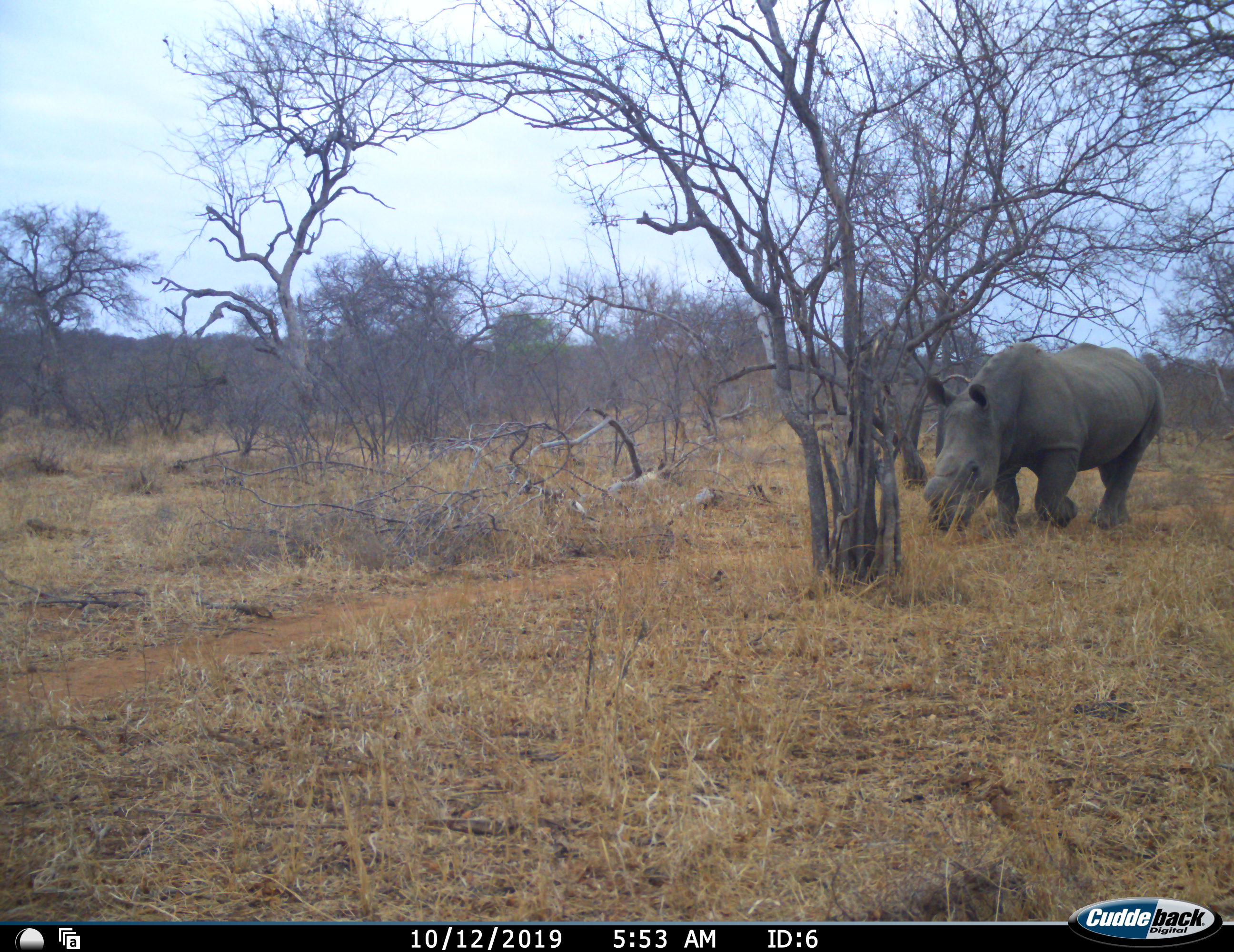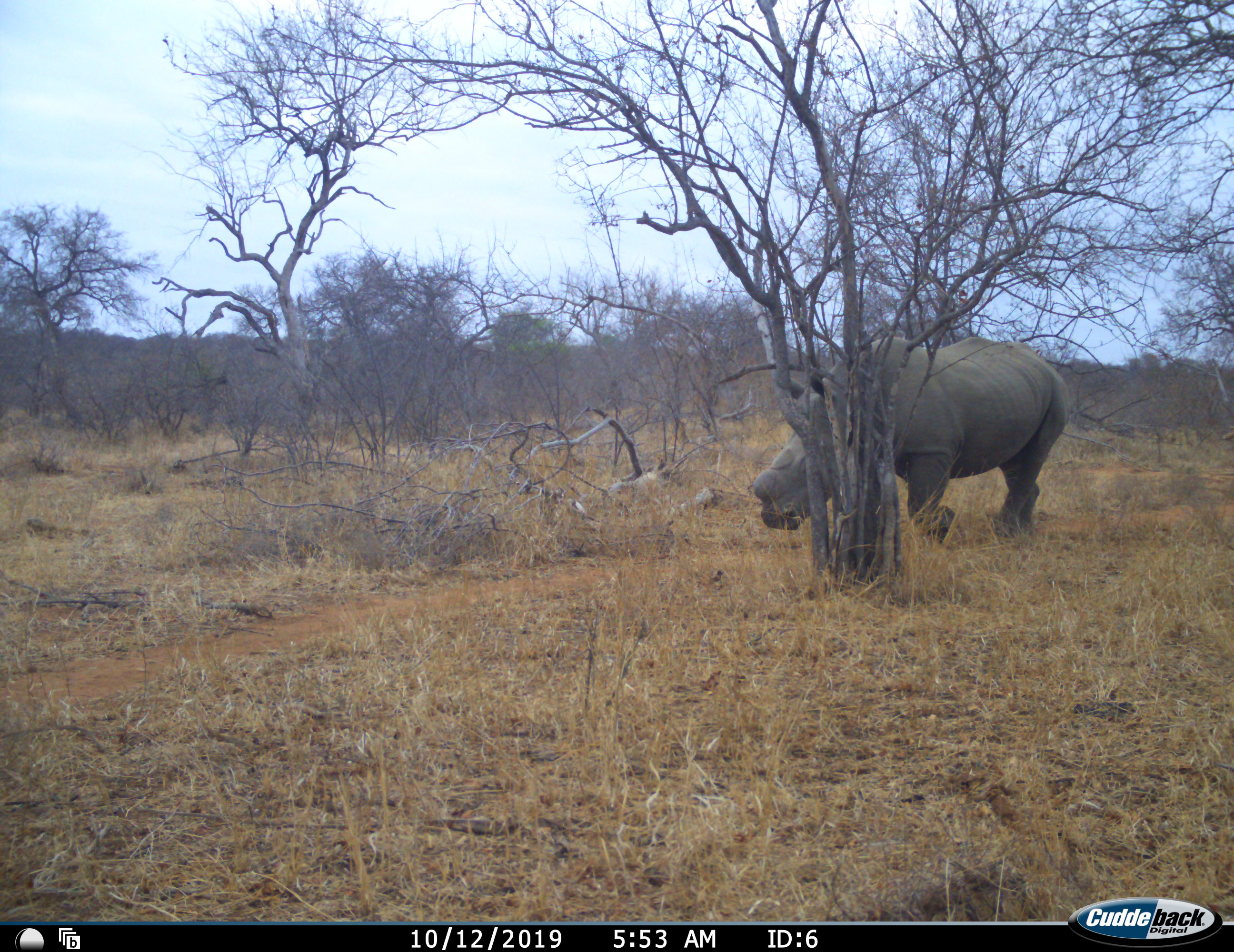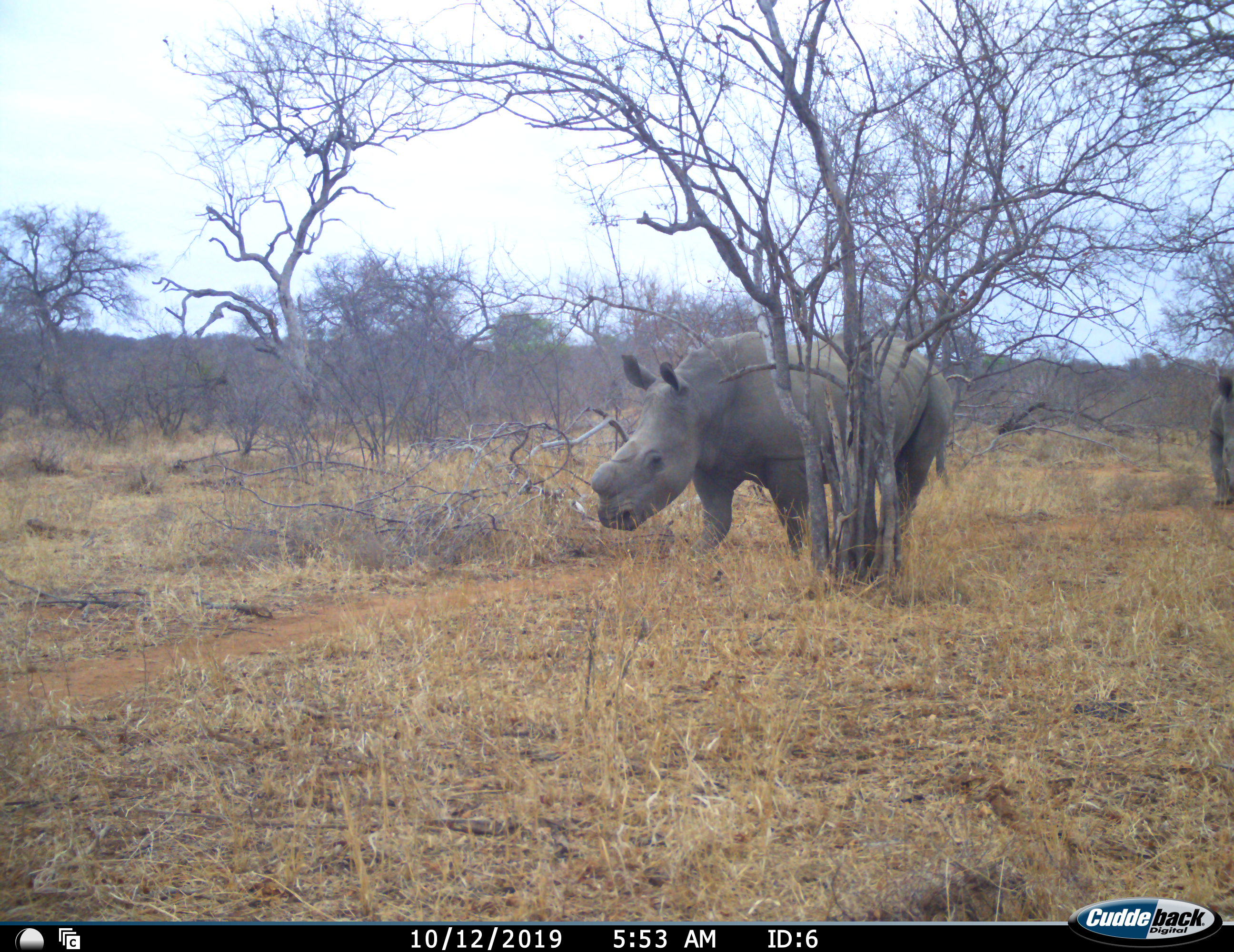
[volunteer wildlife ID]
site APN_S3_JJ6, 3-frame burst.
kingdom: Animalia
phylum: Chordata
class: Mammalia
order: Perissodactyla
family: Rhinocerotidae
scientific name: Rhinocerotidae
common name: unknown rhinoceros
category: rhinocerosunknown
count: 2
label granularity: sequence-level